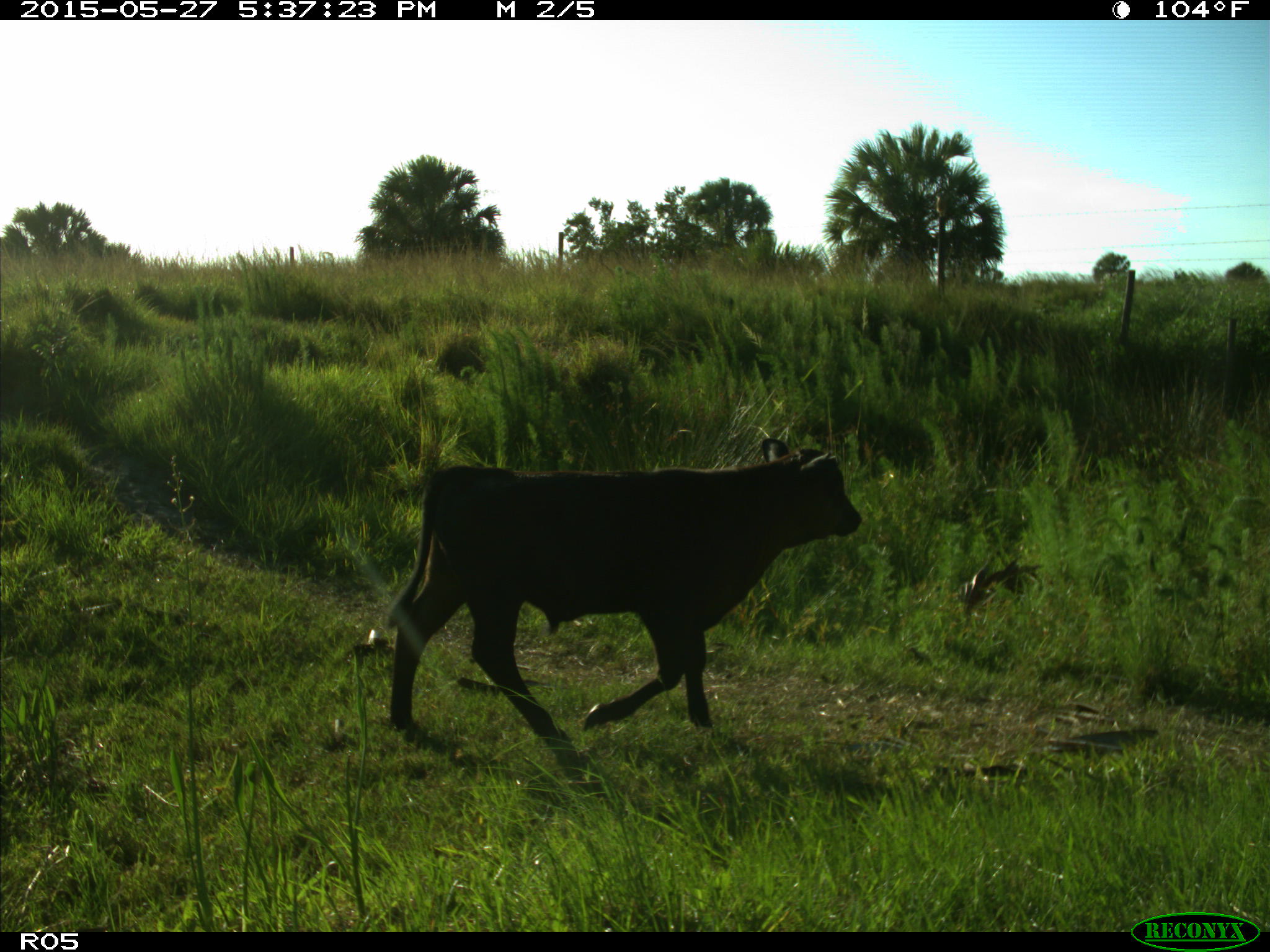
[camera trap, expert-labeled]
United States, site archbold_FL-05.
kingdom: Animalia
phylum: Chordata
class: Mammalia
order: Artiodactyla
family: Bovidae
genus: Bos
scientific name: Bos taurus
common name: domestic cow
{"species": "Bos taurus (domestic cow)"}